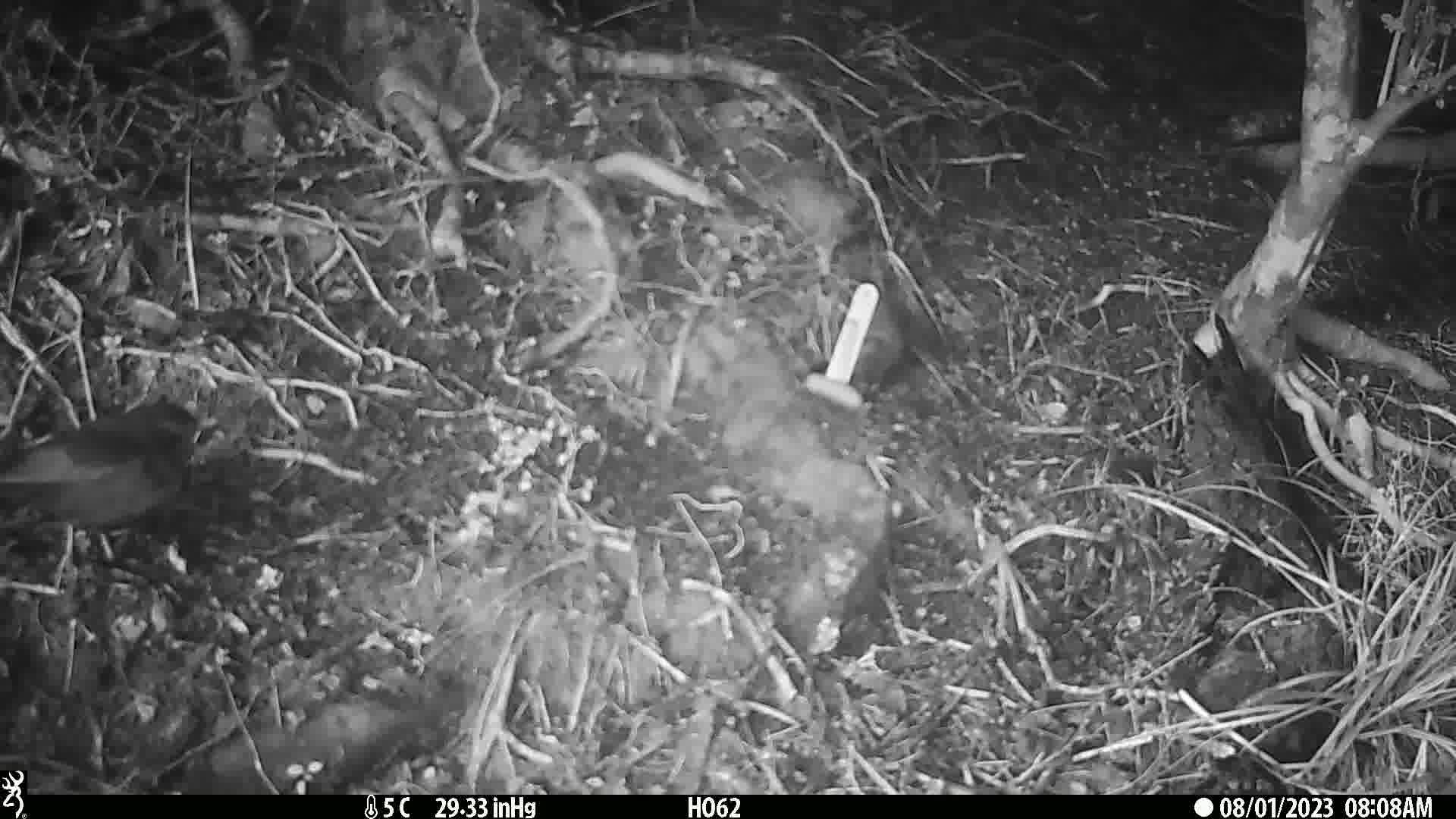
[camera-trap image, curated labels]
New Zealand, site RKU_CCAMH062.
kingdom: Animalia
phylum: Chordata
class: Aves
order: Passeriformes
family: Turdidae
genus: Turdus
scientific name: Turdus merula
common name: eurasian blackbird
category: blackbird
Blackbird (eurasian blackbird) (Turdus merula).